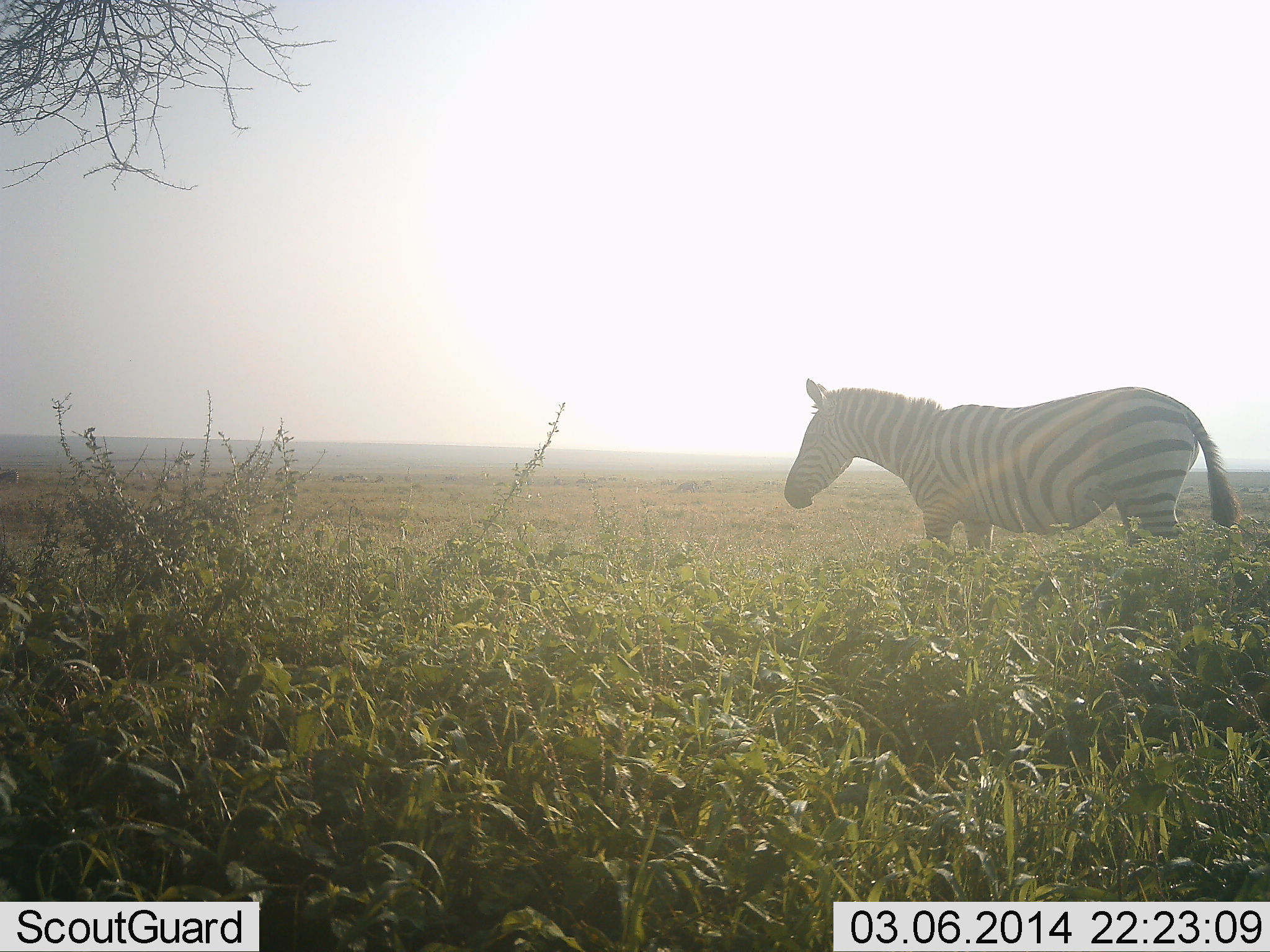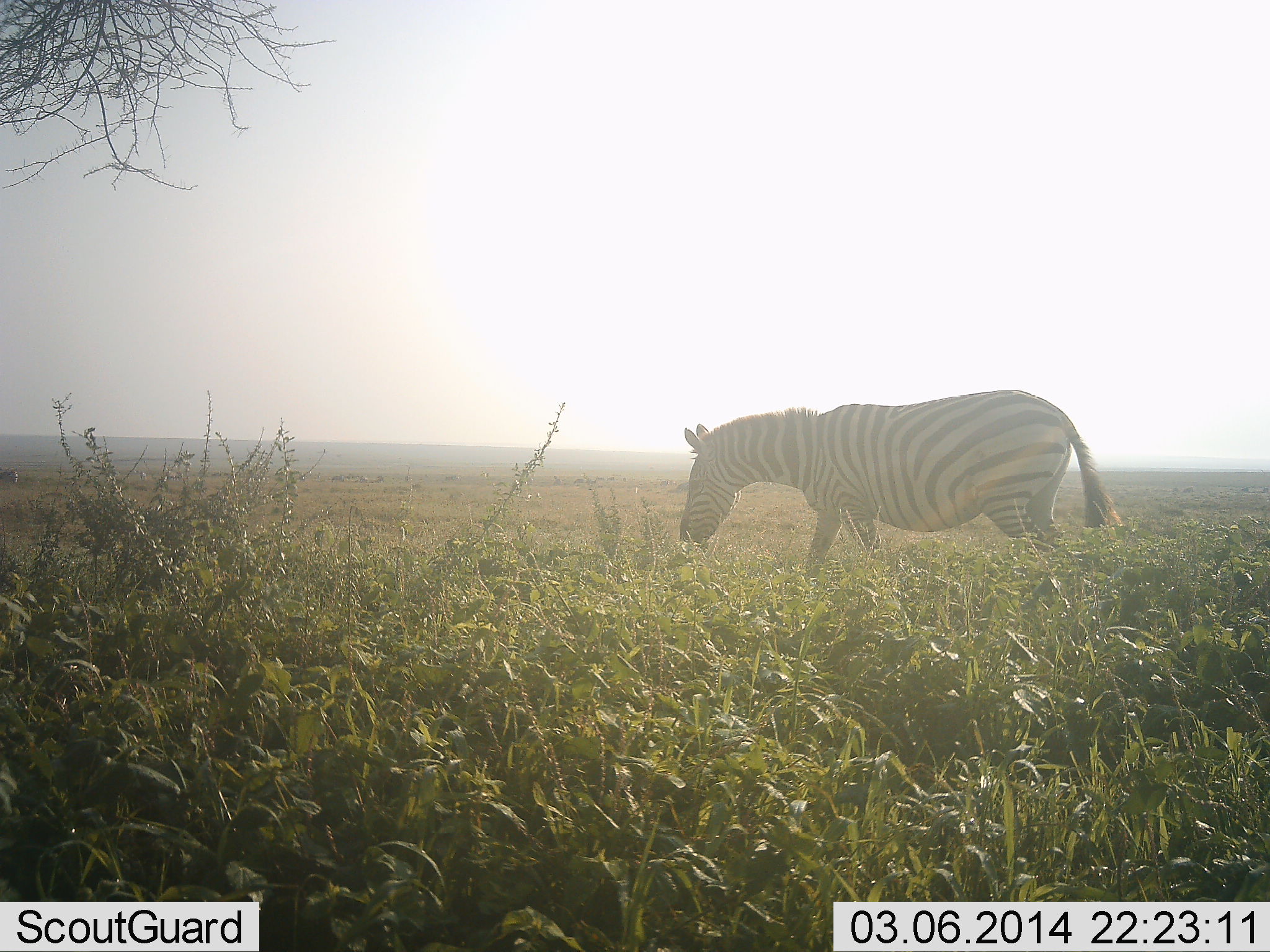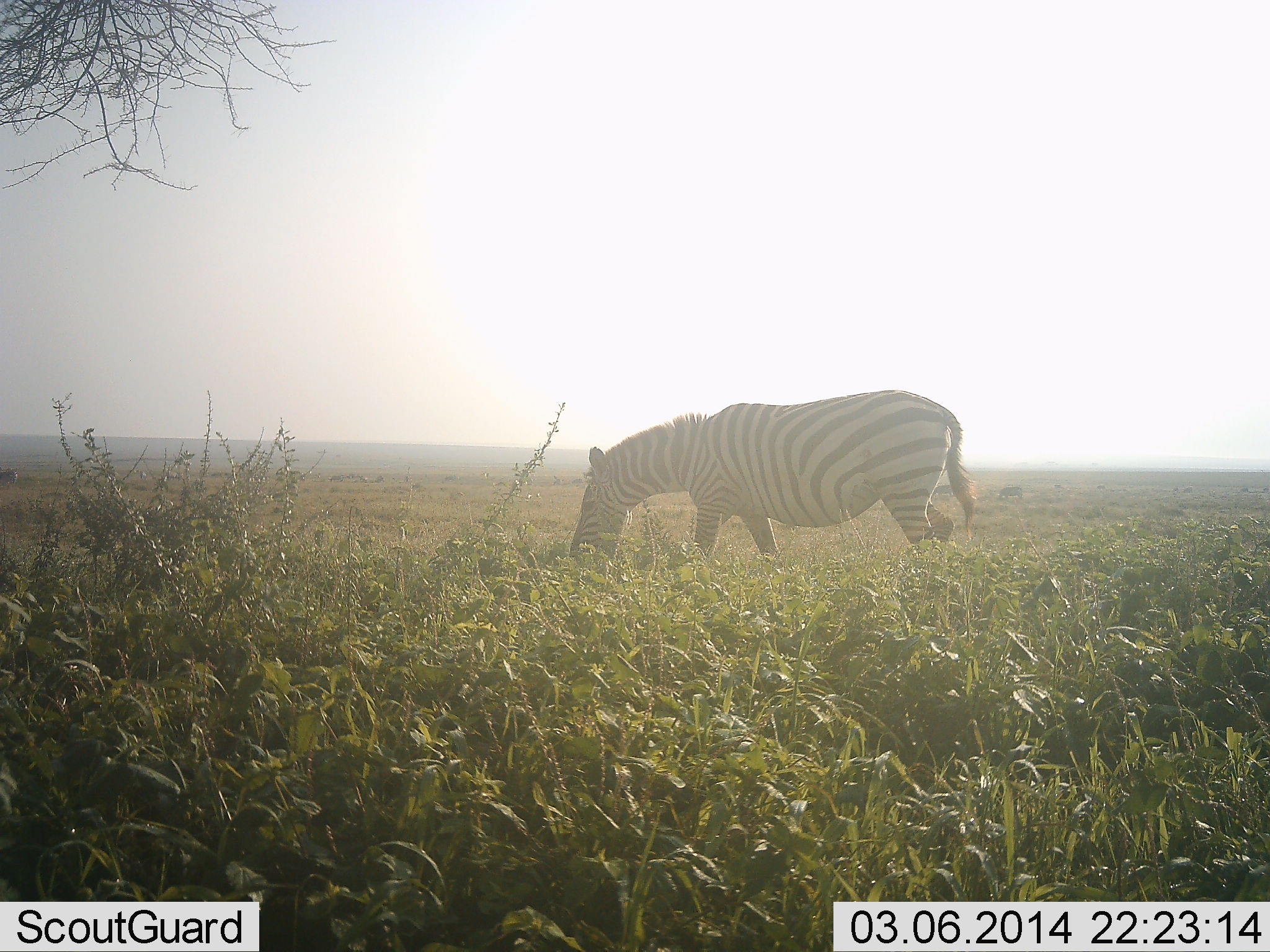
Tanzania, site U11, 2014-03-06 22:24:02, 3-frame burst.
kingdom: Animalia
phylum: Chordata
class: Mammalia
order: Perissodactyla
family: Equidae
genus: Equus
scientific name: Equus quagga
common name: plains zebra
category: zebra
Zebra (plains zebra) (Equus quagga), count 1. Behavior (volunteer vote fractions): standing 10%, resting 0%, moving 100%, interacting 0%. Young present (vote fraction): 0%. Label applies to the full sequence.